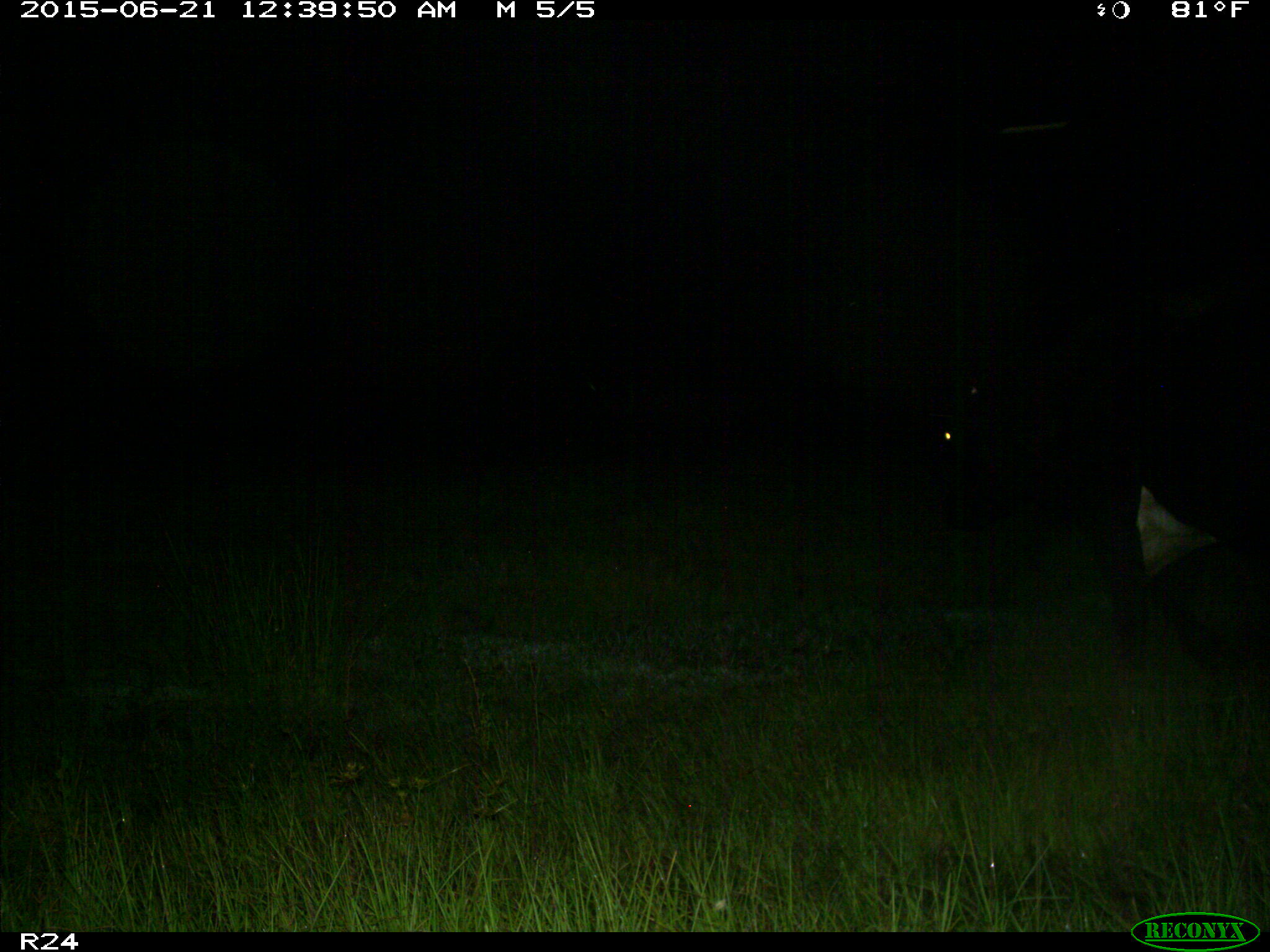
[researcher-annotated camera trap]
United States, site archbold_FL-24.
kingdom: Animalia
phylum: Chordata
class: Mammalia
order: Artiodactyla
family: Bovidae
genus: Bos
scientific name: Bos taurus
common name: domestic cow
Bos taurus (domestic cow).